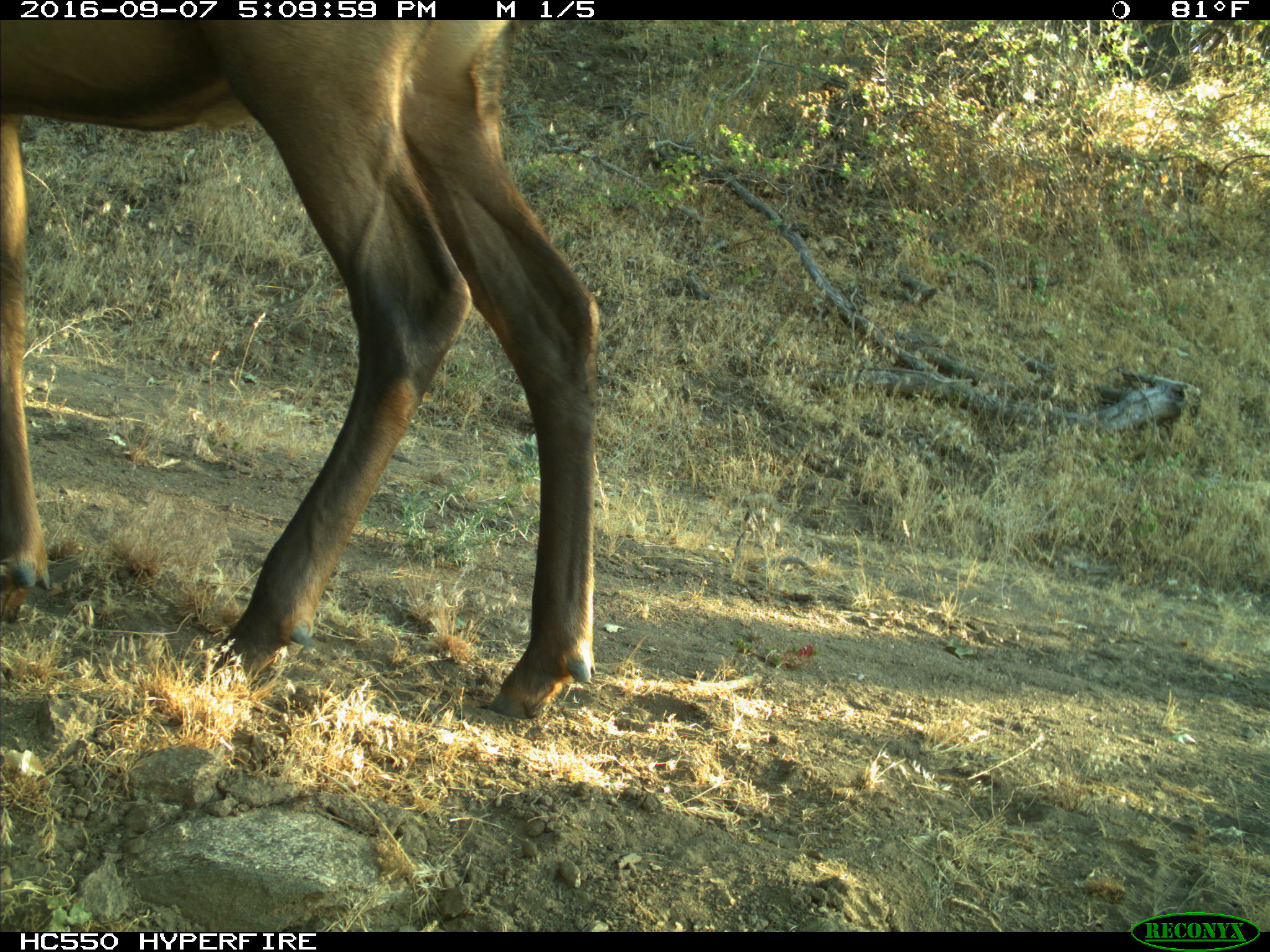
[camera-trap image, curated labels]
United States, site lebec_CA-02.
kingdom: Animalia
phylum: Chordata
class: Mammalia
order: Artiodactyla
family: Cervidae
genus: Cervus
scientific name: Cervus canadensis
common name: elk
Cervus canadensis (elk).